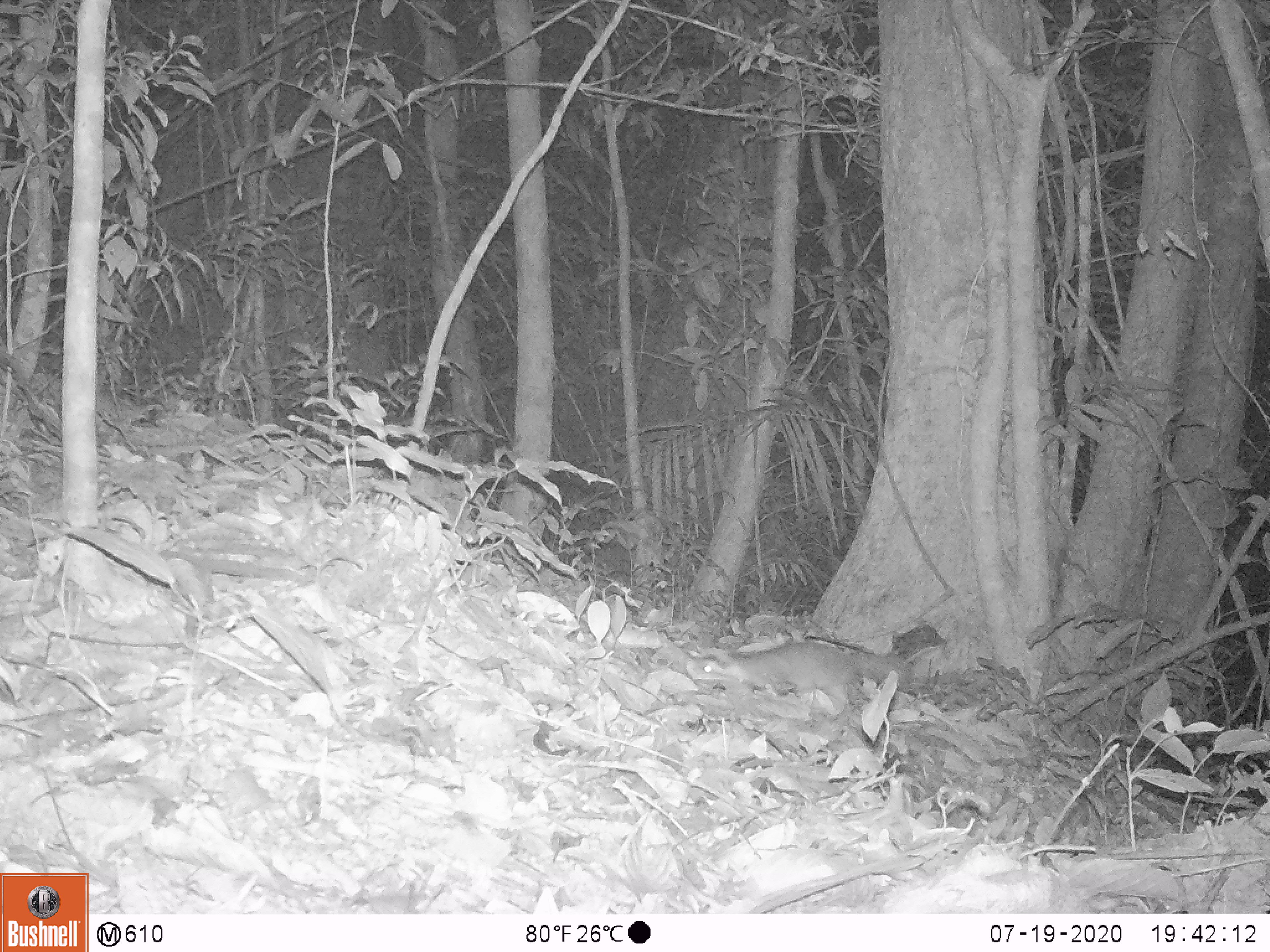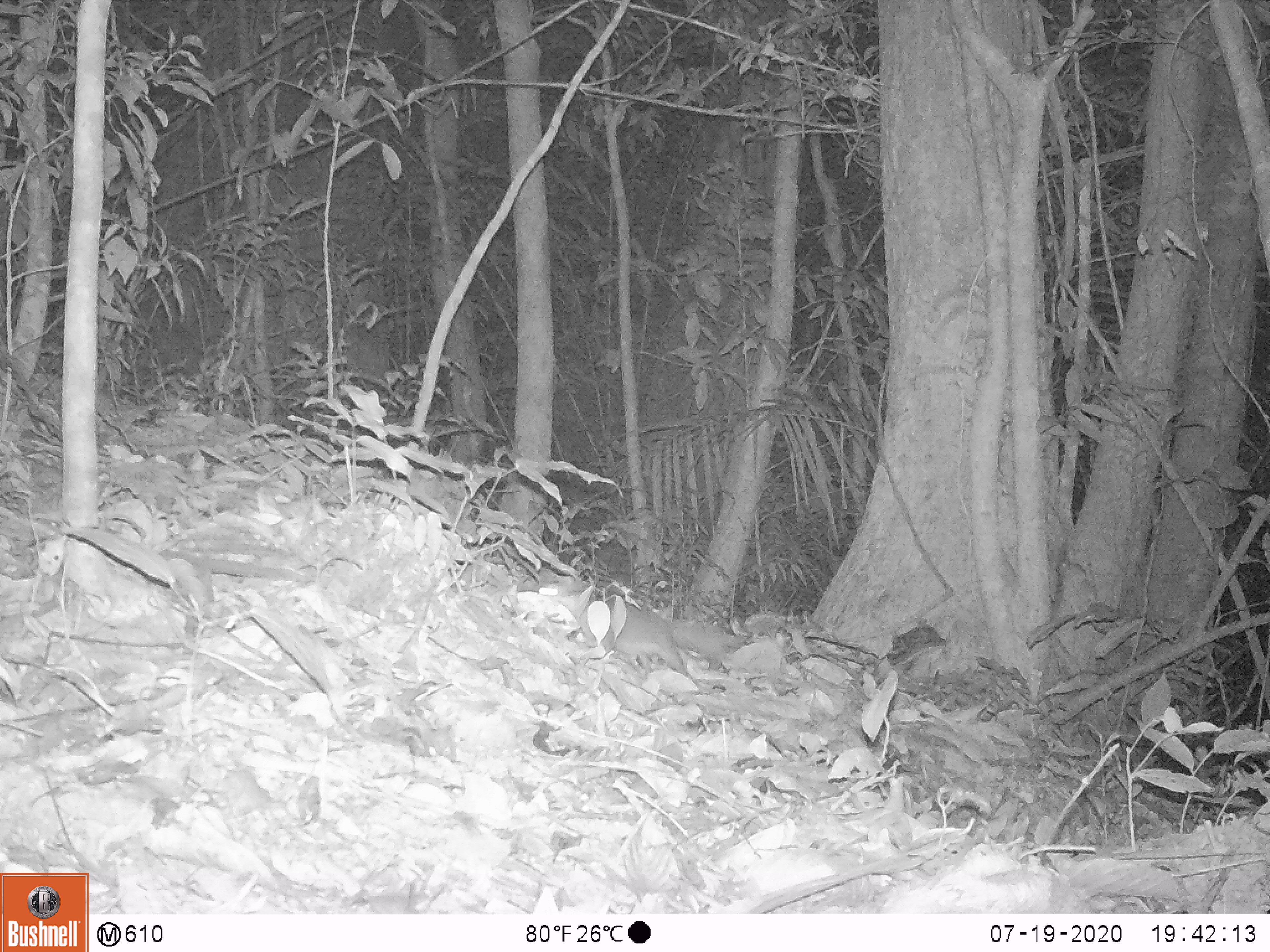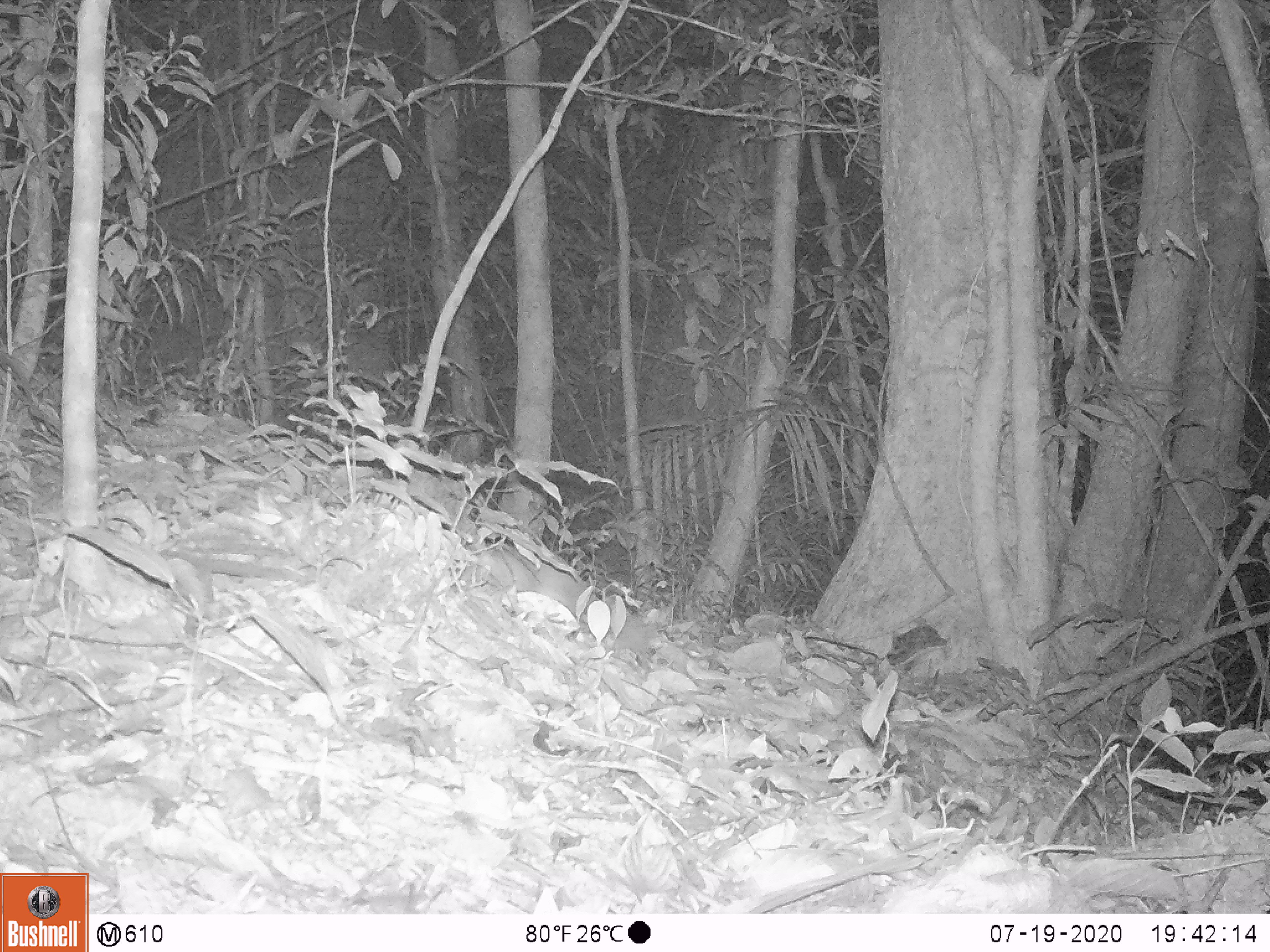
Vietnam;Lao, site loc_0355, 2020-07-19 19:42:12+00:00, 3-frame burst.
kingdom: Animalia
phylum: Chordata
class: Mammalia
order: Carnivora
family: Mustelidae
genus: Melogale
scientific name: Melogale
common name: ferret badger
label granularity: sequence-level